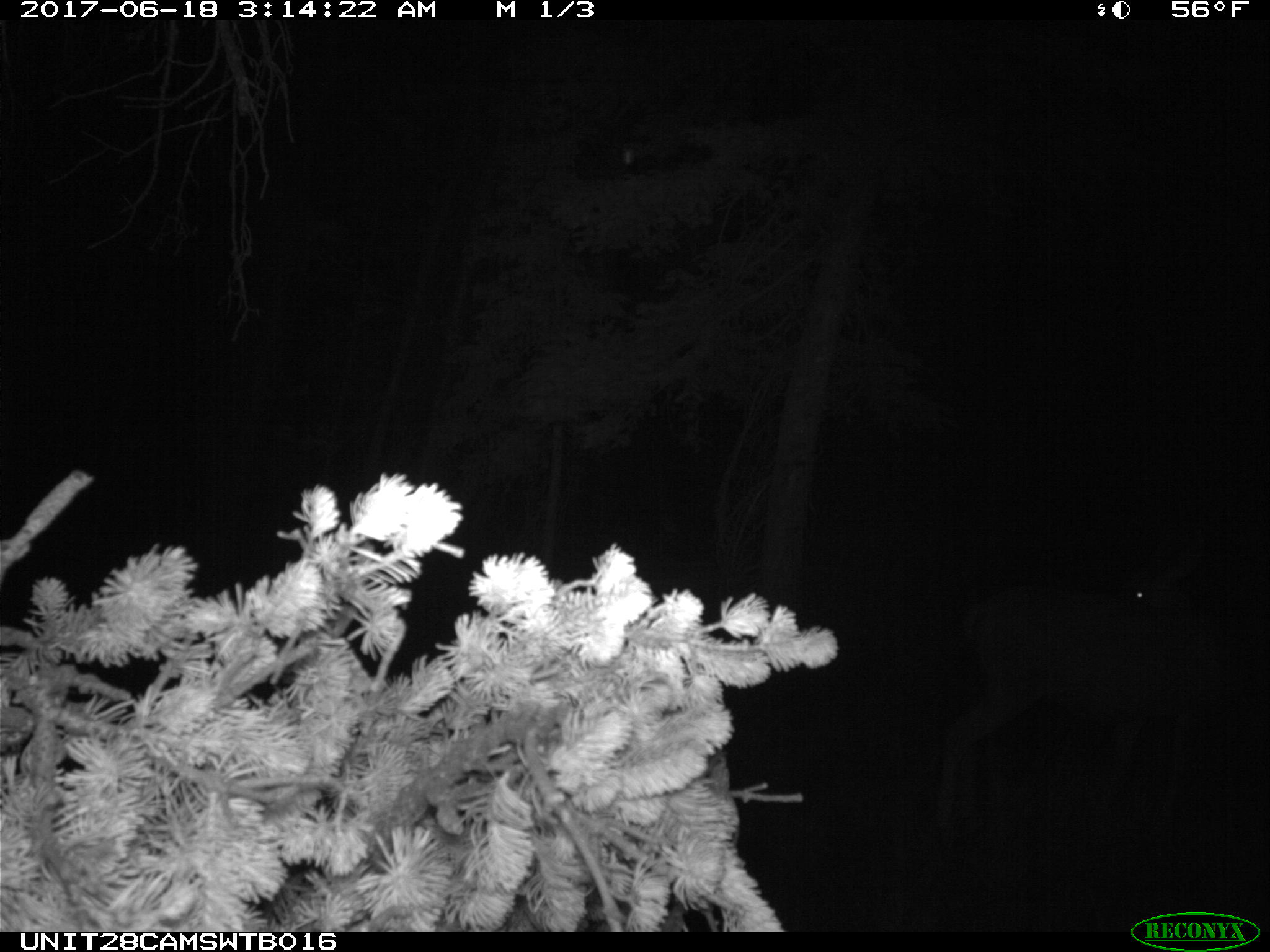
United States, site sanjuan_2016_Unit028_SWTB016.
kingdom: Animalia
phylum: Chordata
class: Mammalia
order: Artiodactyla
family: Cervidae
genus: Odocoileus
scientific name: Odocoileus hemionus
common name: mule deer